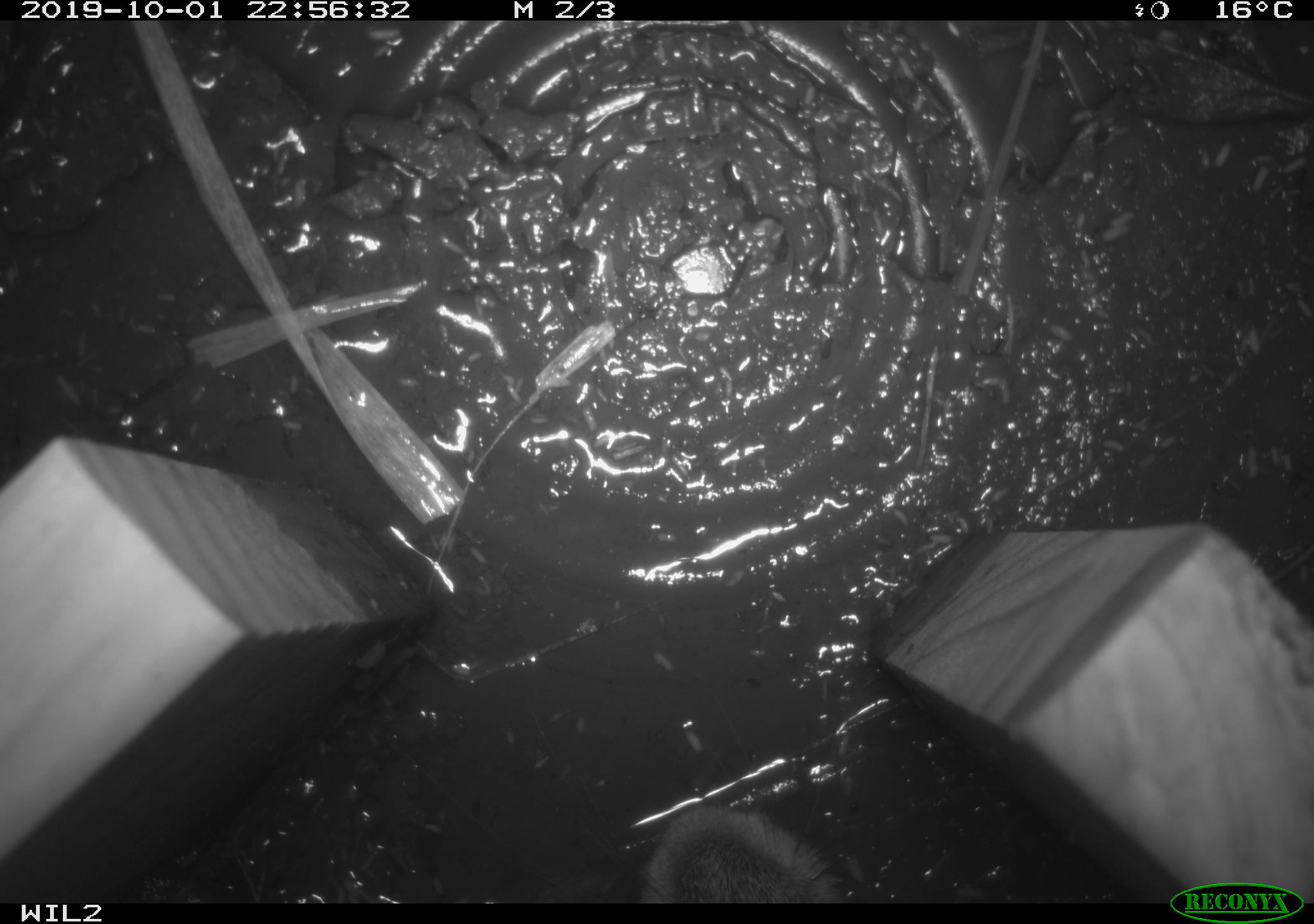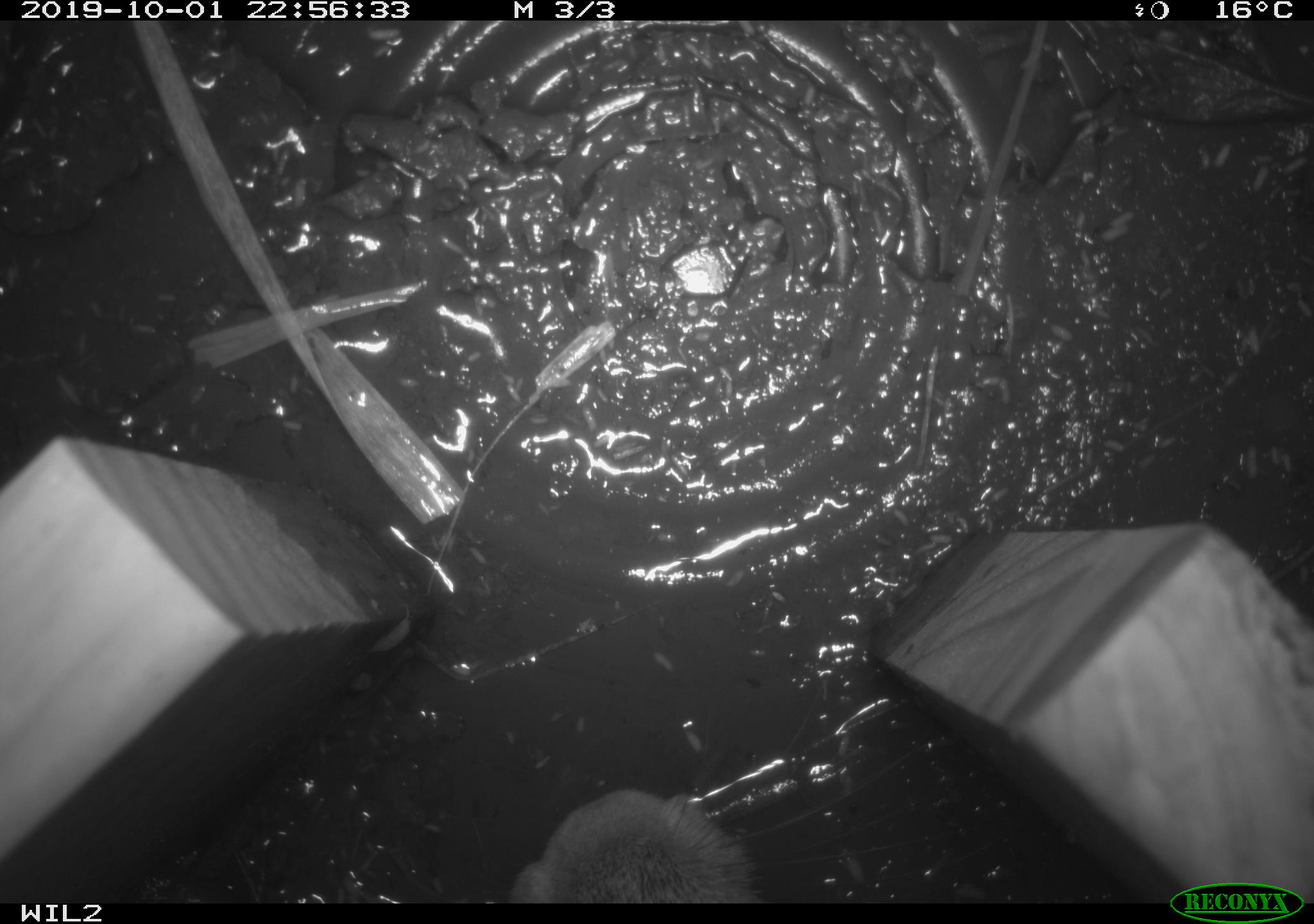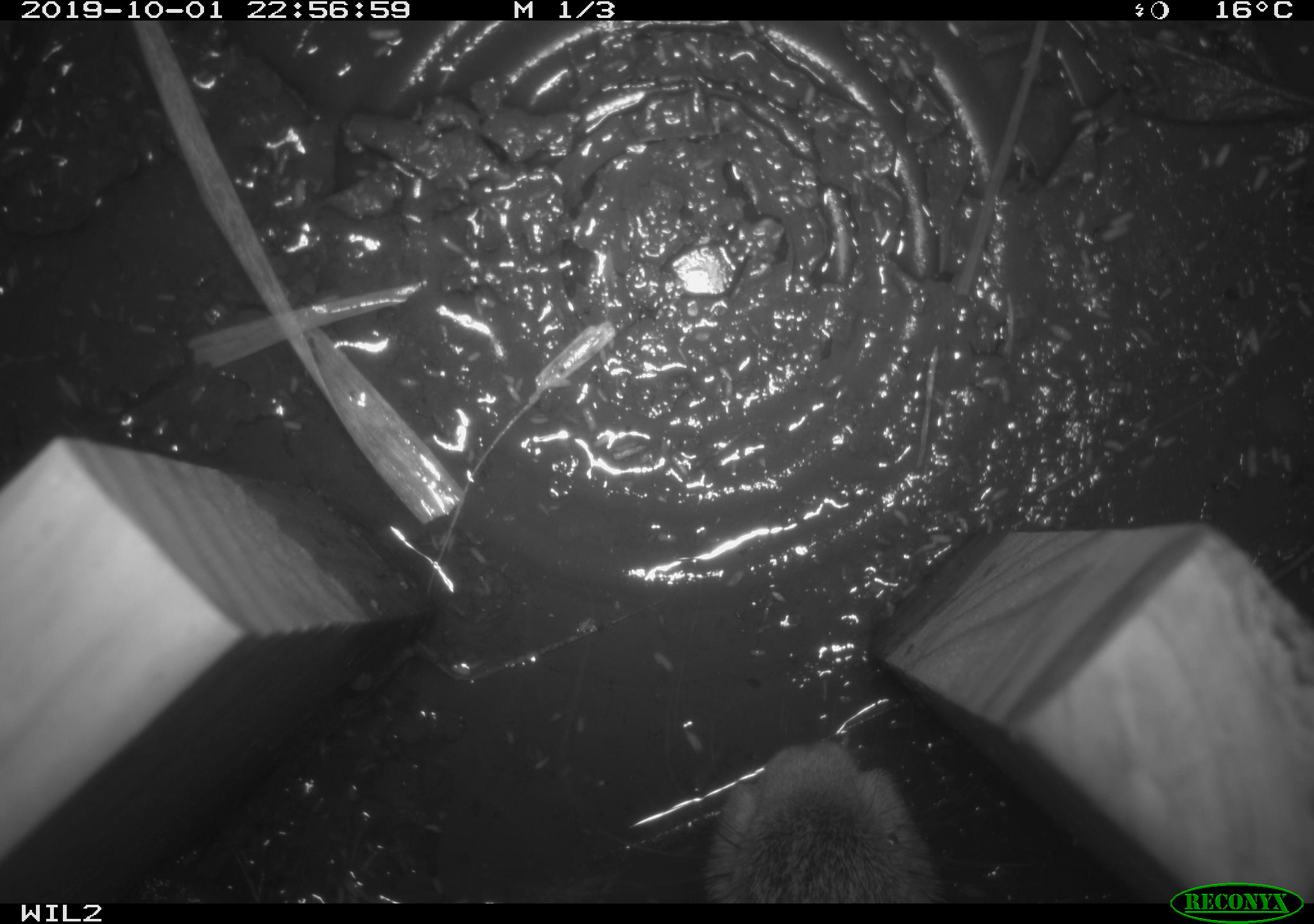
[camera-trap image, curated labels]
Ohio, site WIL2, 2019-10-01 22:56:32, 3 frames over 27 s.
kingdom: Animalia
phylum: Chordata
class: Mammalia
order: Lagomorpha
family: Leporidae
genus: Sylvilagus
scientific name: Sylvilagus floridanus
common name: eastern cottontail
Eastern cottontail (Sylvilagus floridanus).